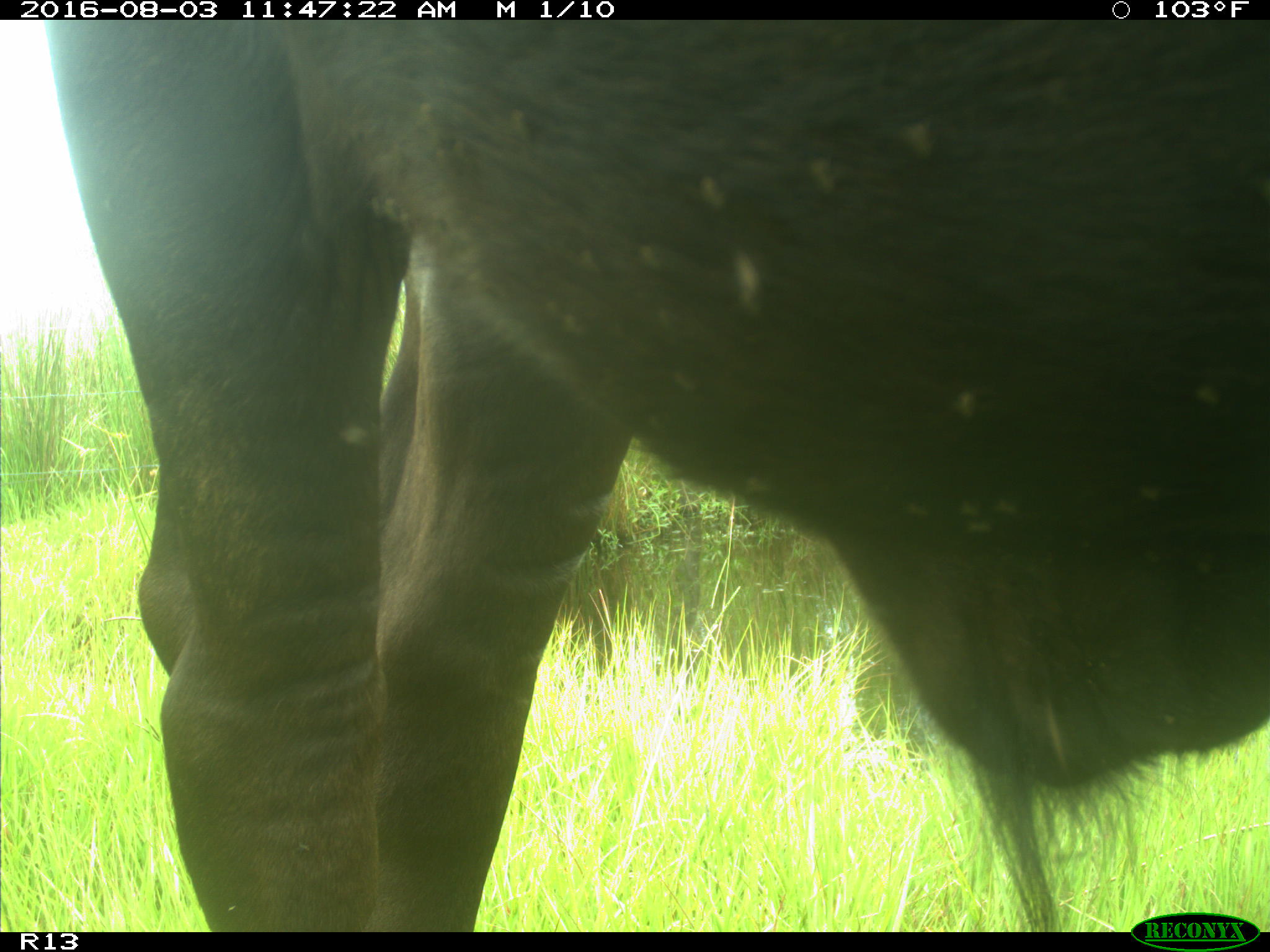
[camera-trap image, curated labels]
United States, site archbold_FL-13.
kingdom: Animalia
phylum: Chordata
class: Mammalia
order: Artiodactyla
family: Bovidae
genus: Bos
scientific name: Bos taurus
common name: domestic cow